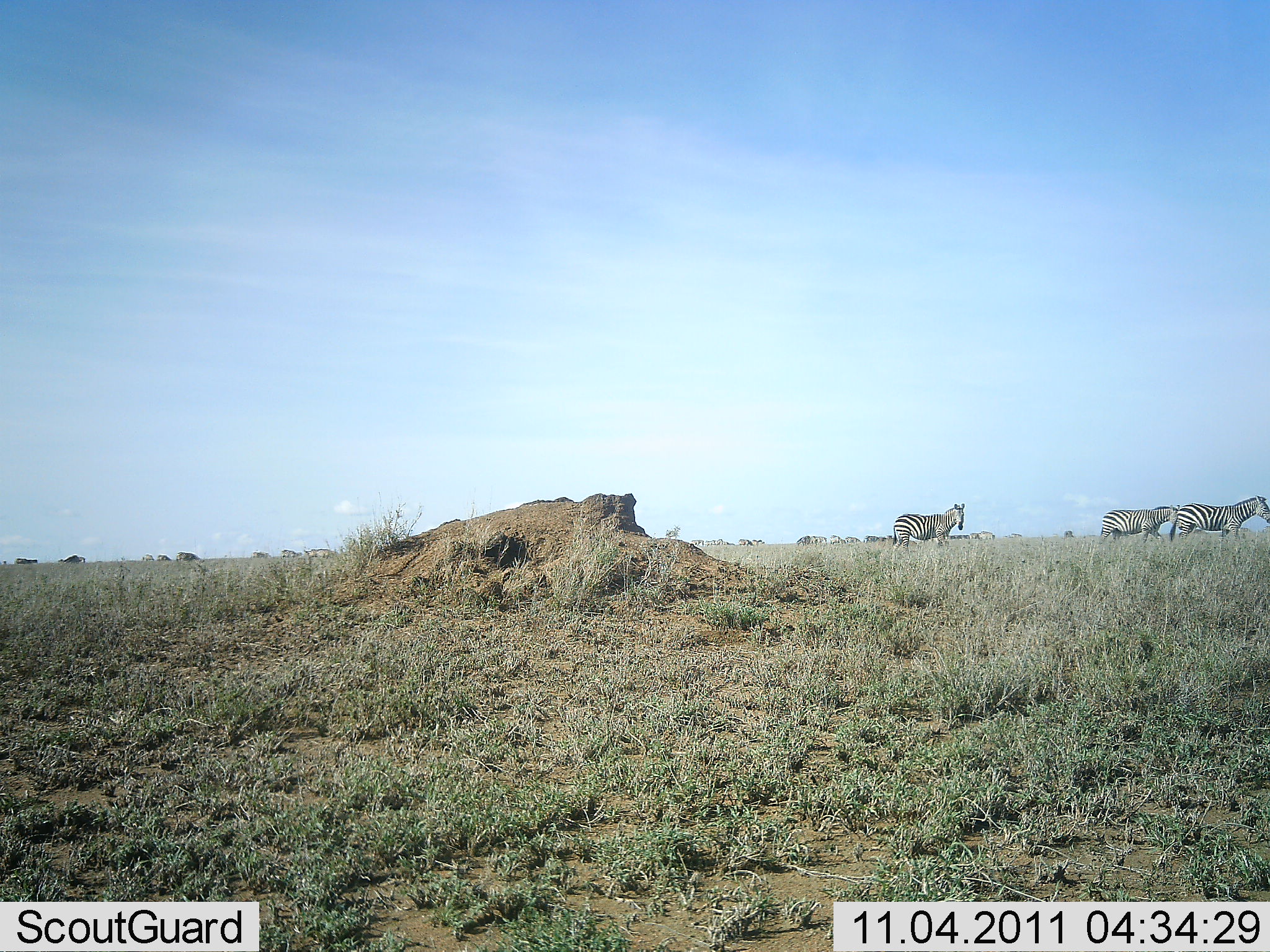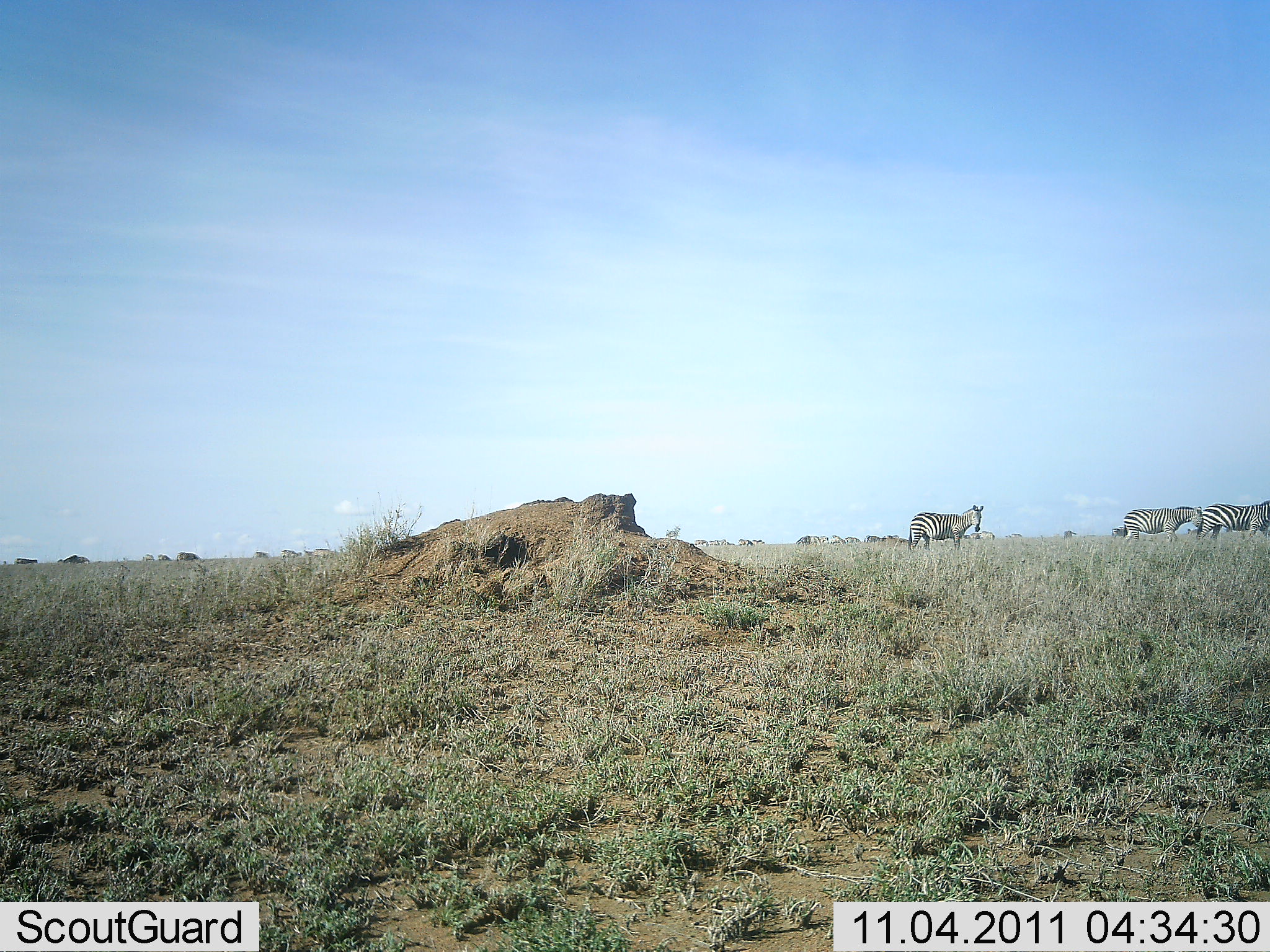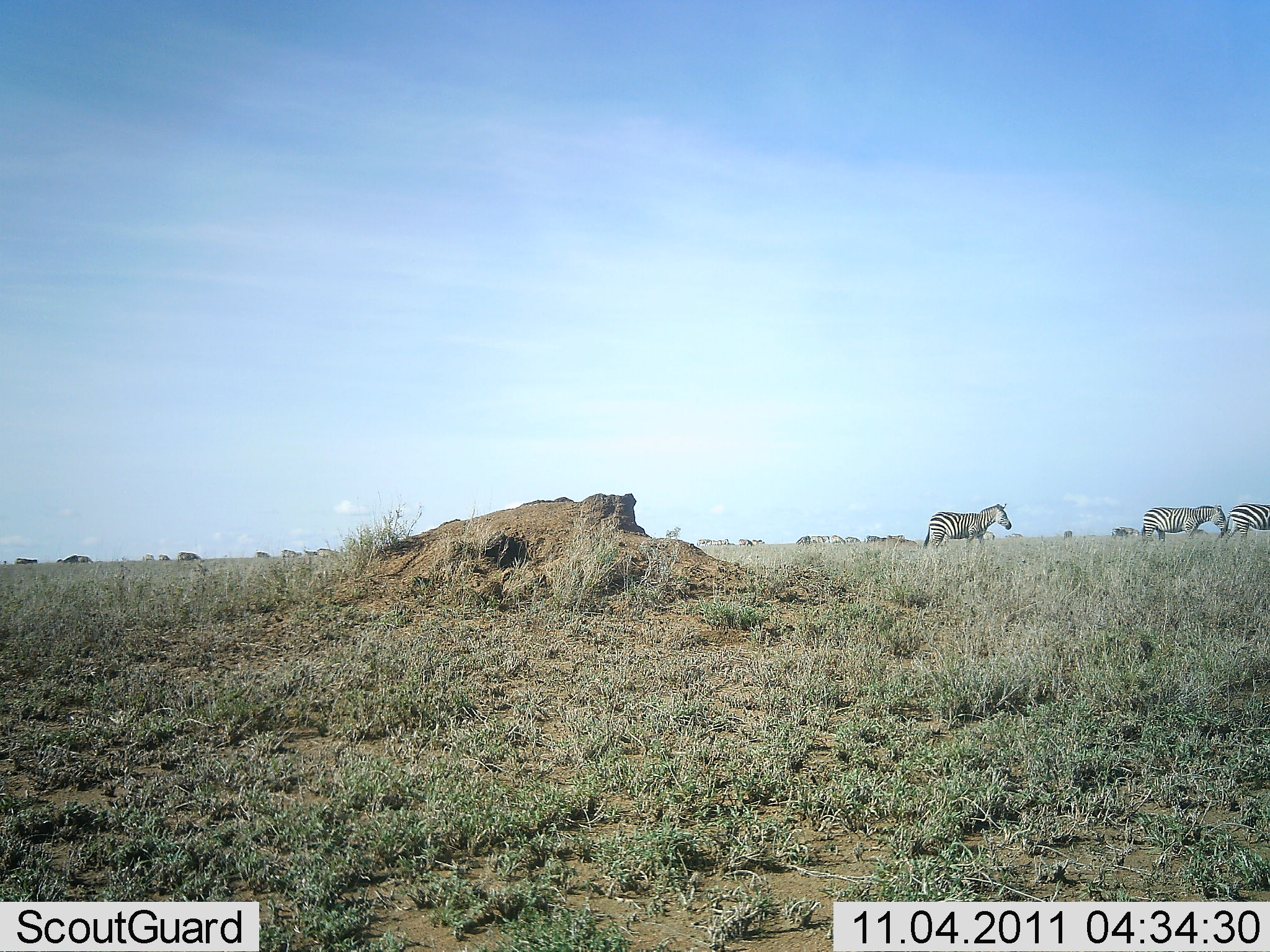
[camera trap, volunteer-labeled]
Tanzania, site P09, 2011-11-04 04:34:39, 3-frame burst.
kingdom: Animalia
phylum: Chordata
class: Mammalia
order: Perissodactyla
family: Equidae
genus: Equus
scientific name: Equus quagga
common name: plains zebra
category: zebra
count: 3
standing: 36%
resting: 0%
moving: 82%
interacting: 0%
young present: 0%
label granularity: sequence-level